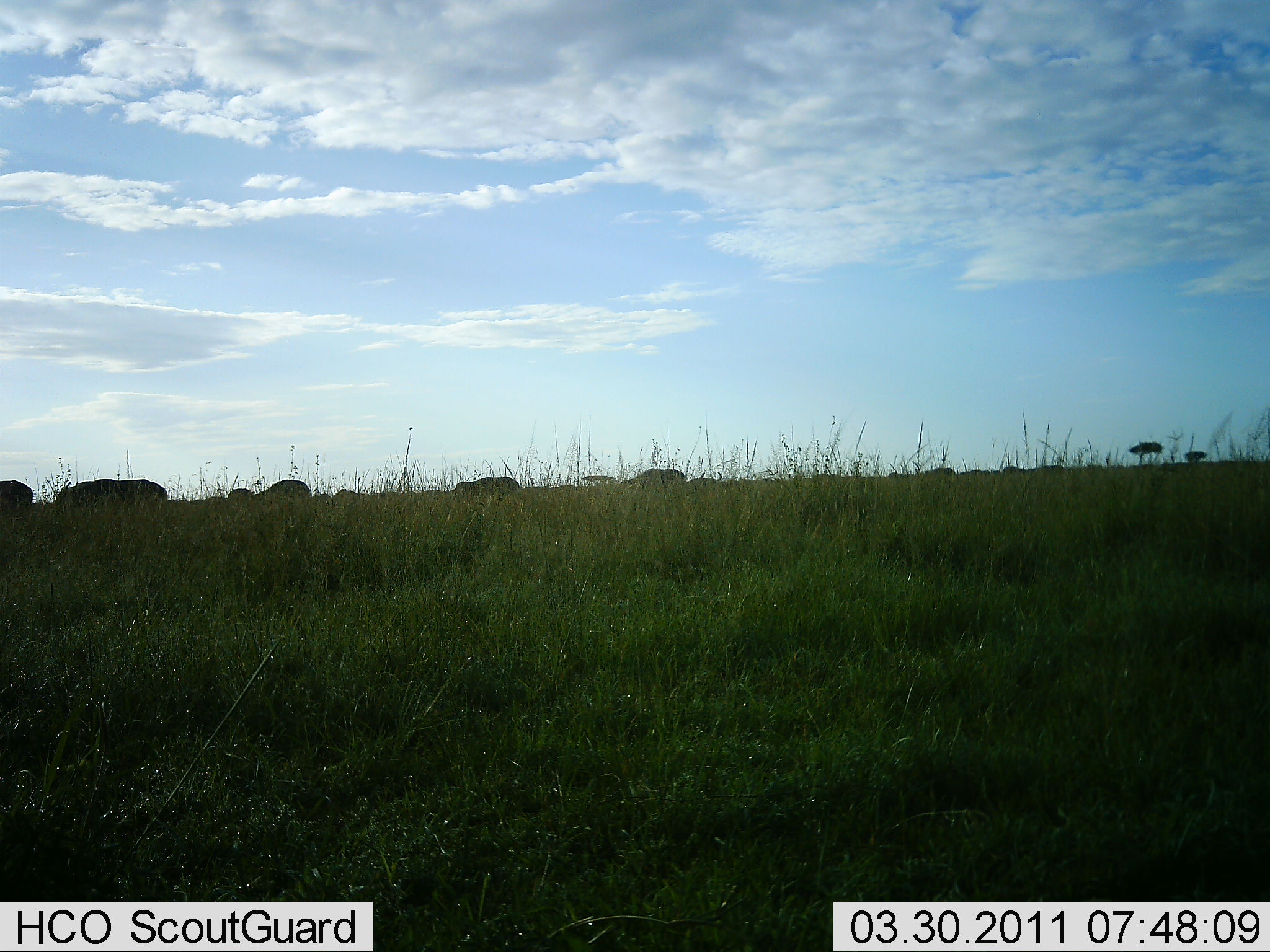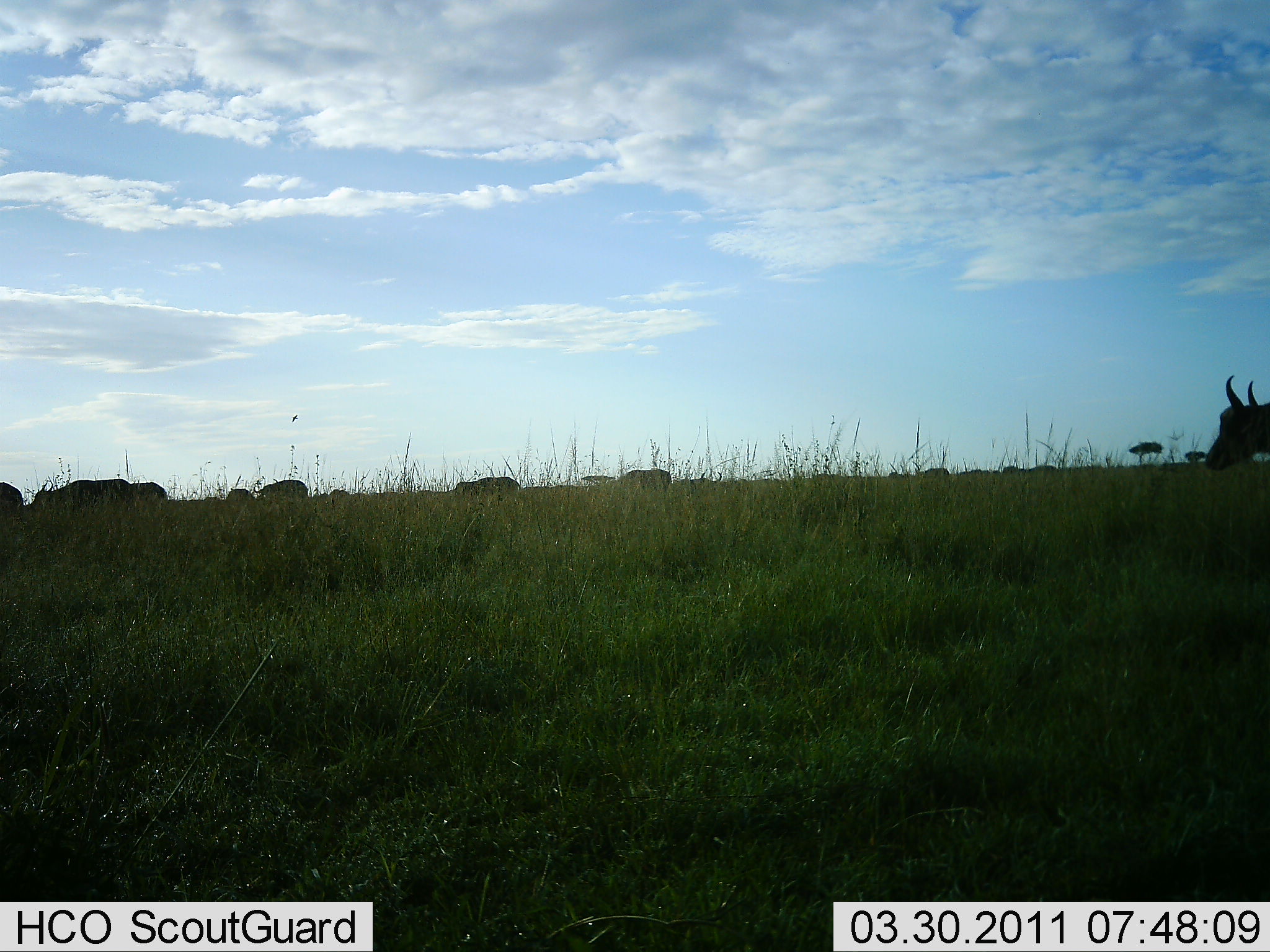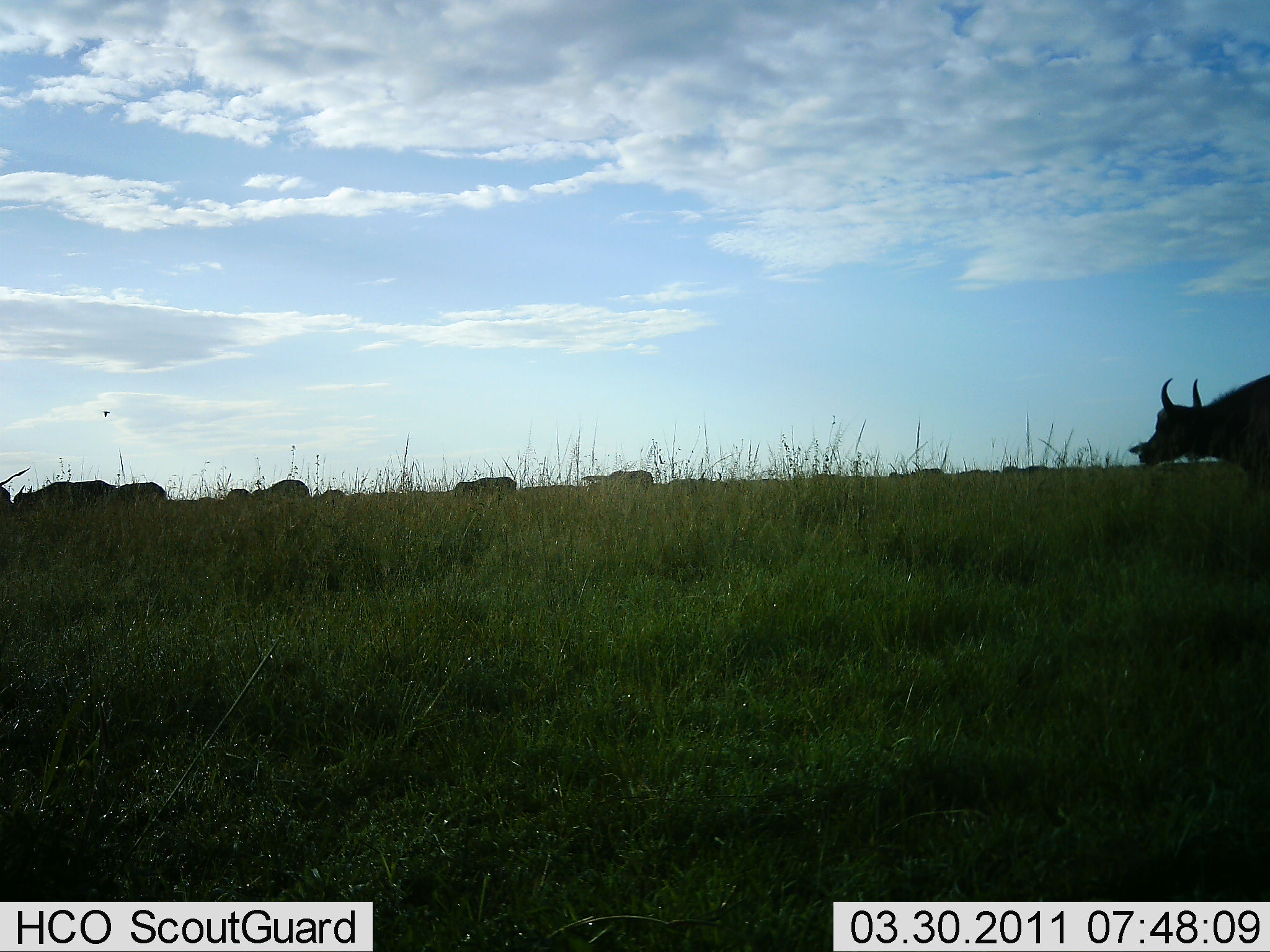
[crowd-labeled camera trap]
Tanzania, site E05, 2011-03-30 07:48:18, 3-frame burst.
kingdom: Animalia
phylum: Chordata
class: Mammalia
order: Artiodactyla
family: Bovidae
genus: Syncerus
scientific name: Syncerus caffer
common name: cape buffalo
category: buffalo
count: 11-50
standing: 0%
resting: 0%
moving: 100%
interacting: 0%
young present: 0%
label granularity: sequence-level